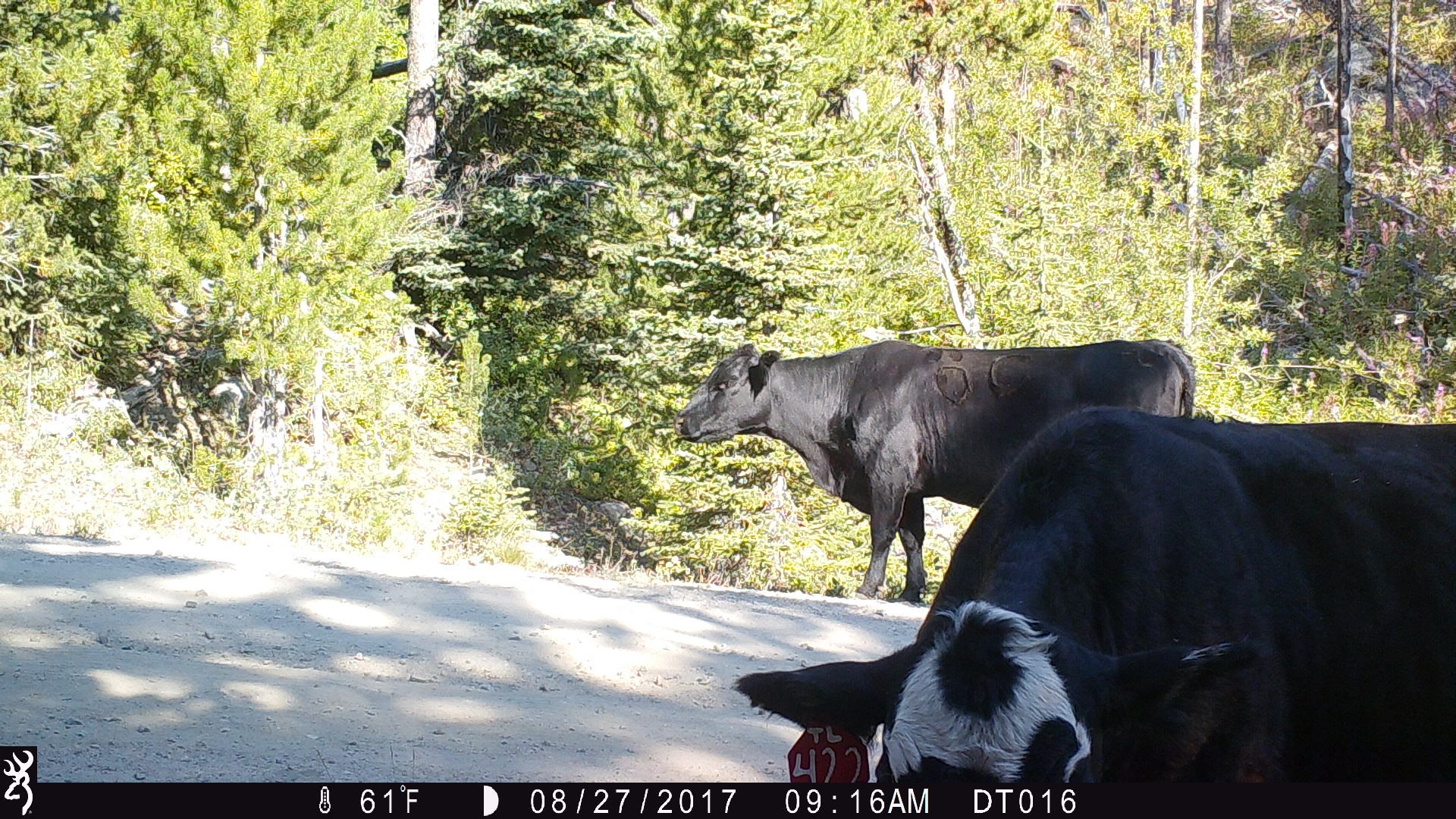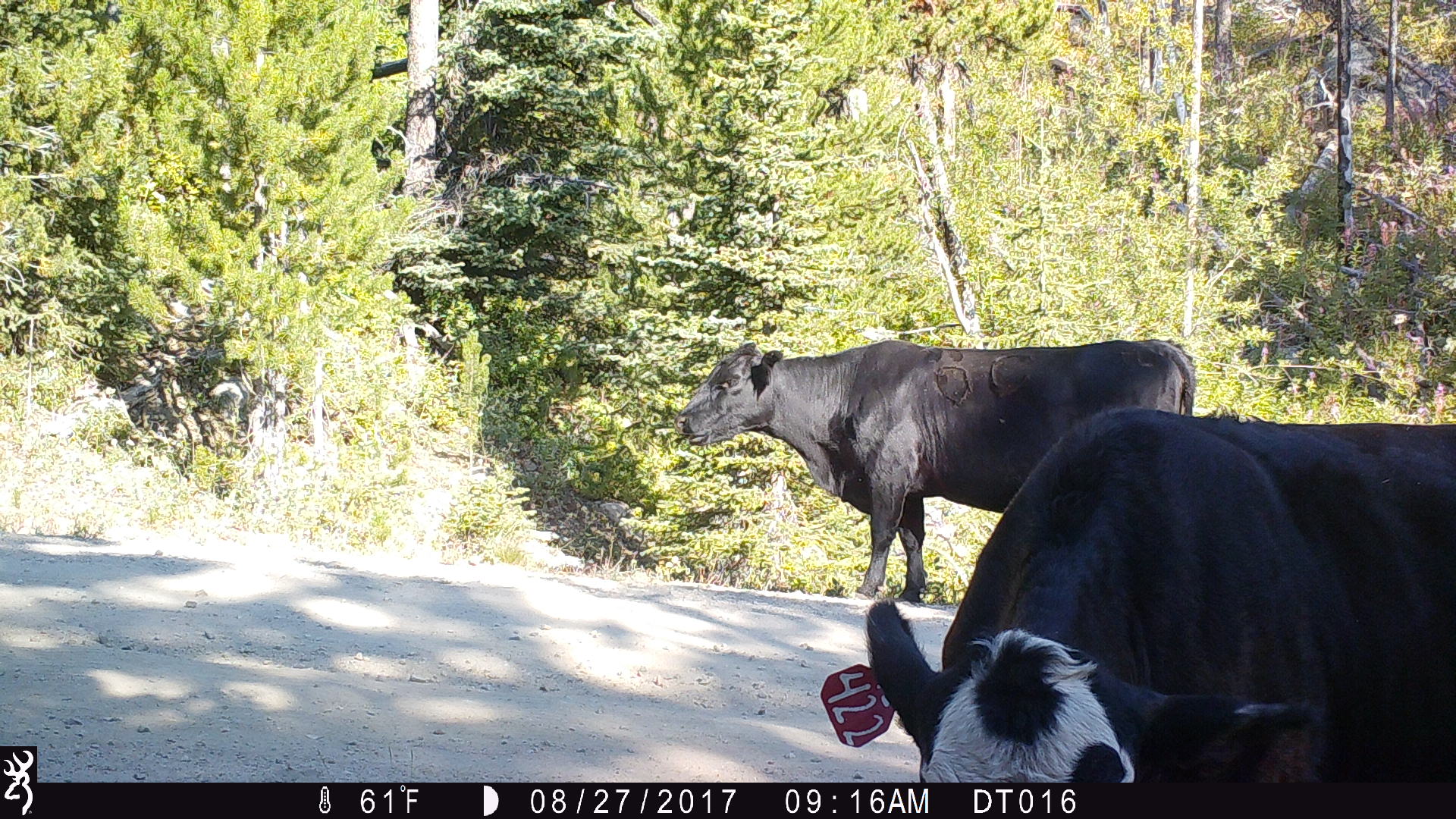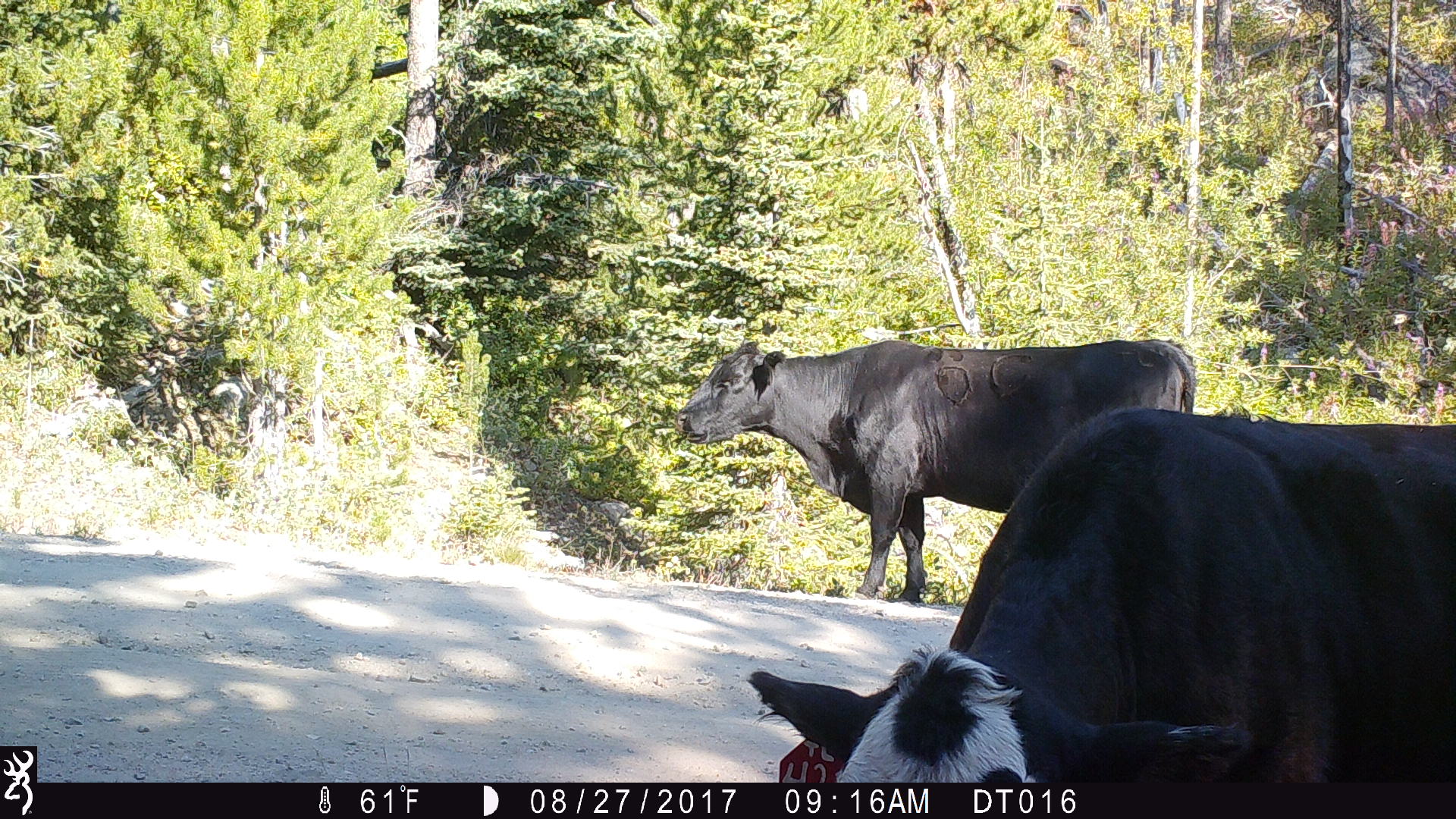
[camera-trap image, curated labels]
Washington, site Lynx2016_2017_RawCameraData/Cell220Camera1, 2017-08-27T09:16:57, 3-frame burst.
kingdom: Animalia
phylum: Chordata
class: Mammalia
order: Artiodactyla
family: Bovidae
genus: Bos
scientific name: Bos taurus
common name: domestic cattle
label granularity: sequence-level